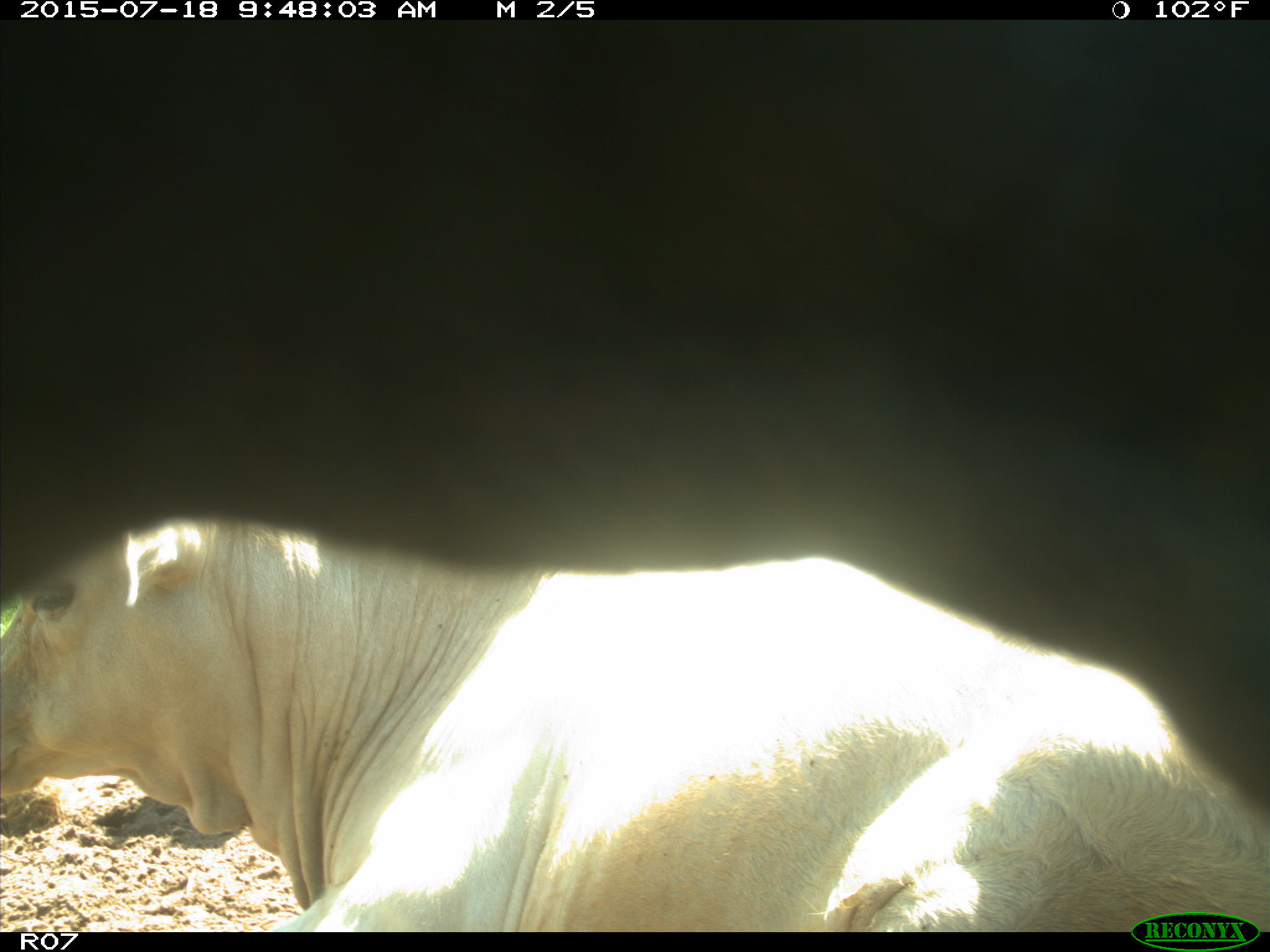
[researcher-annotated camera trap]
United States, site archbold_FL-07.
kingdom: Animalia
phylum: Chordata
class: Mammalia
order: Artiodactyla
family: Bovidae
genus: Bos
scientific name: Bos taurus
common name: domestic cow